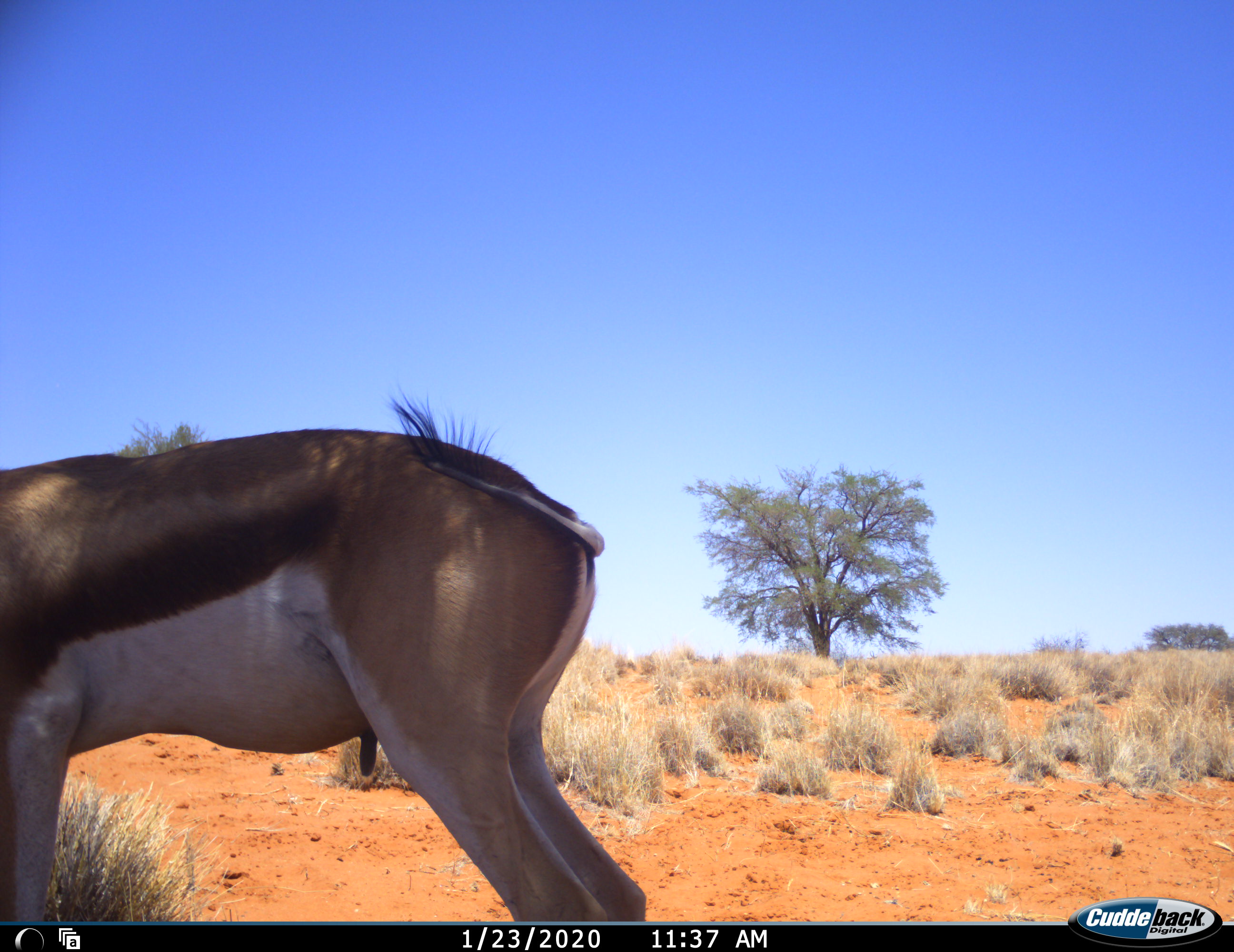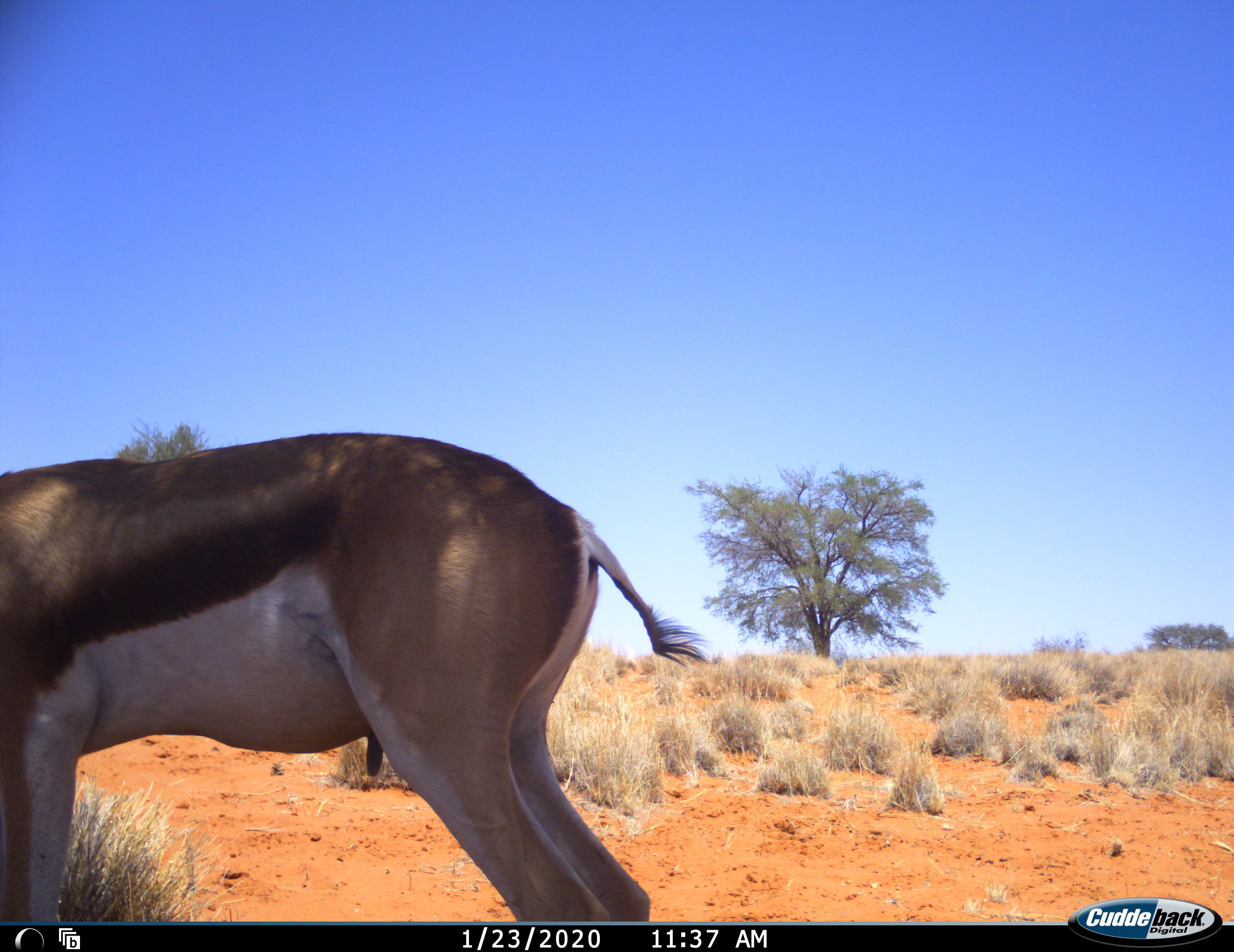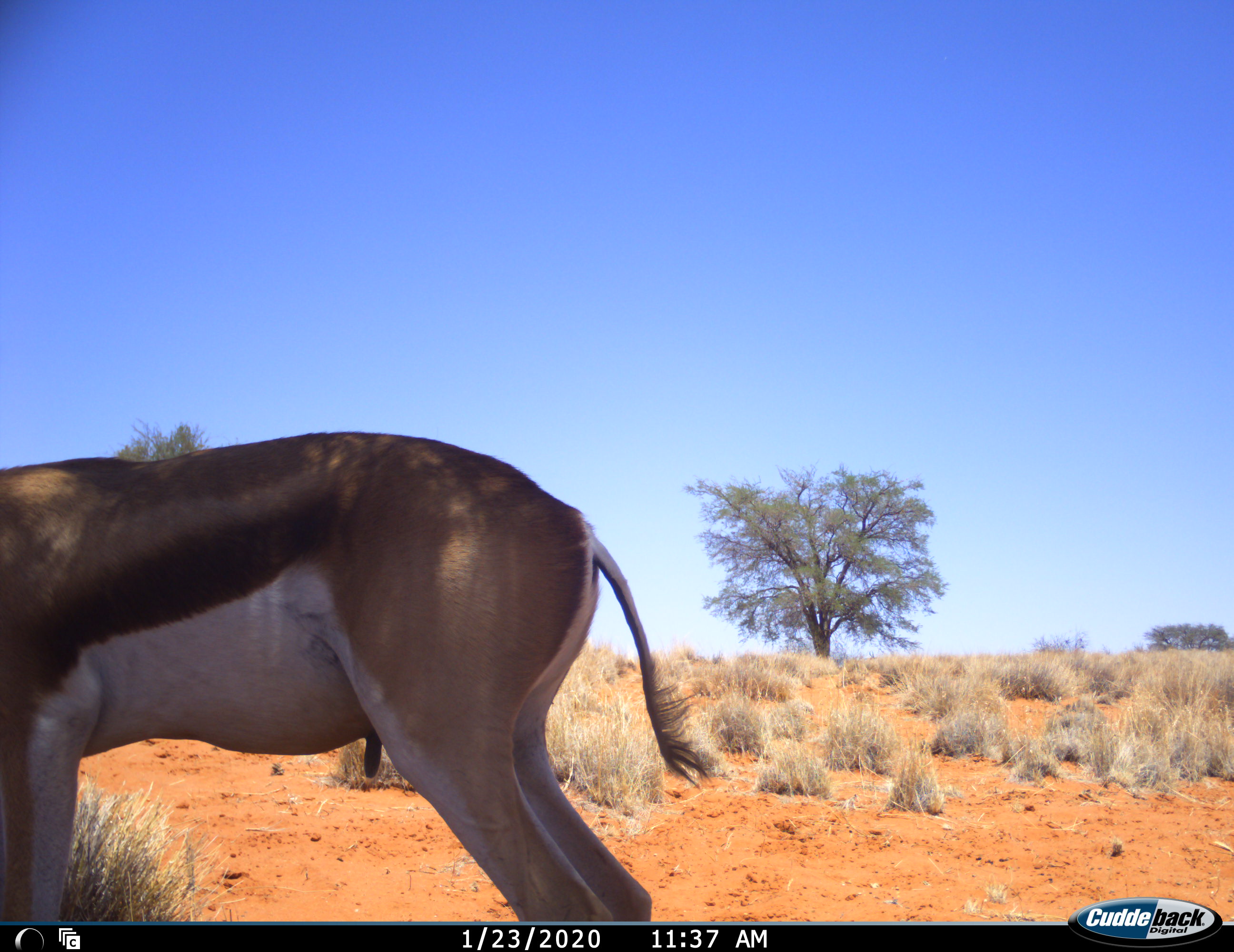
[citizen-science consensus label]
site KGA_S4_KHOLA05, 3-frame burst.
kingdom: Animalia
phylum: Chordata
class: Mammalia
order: Artiodactyla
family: Bovidae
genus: Antidorcas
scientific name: Antidorcas marsupialis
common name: springbok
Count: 1.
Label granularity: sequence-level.